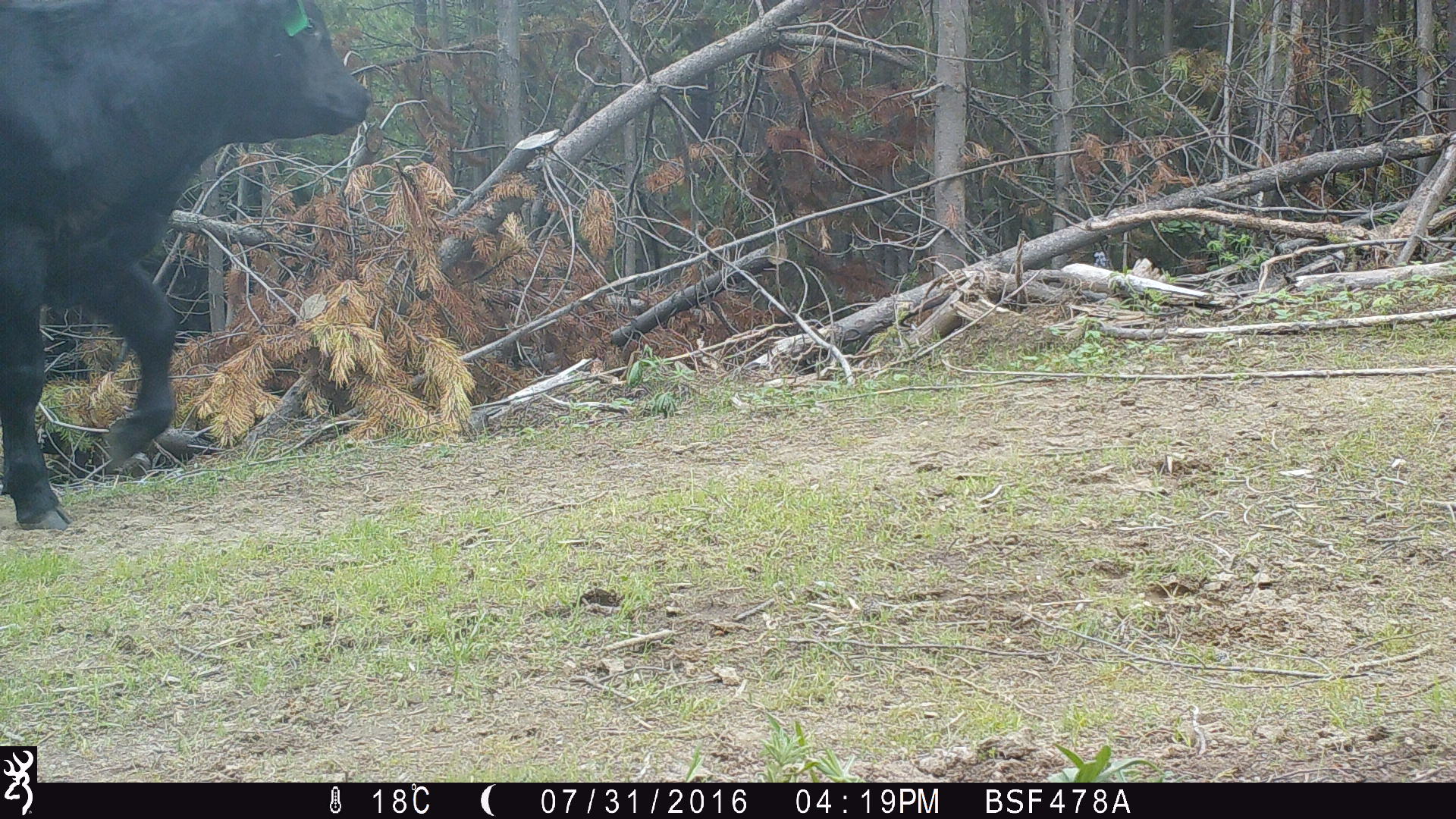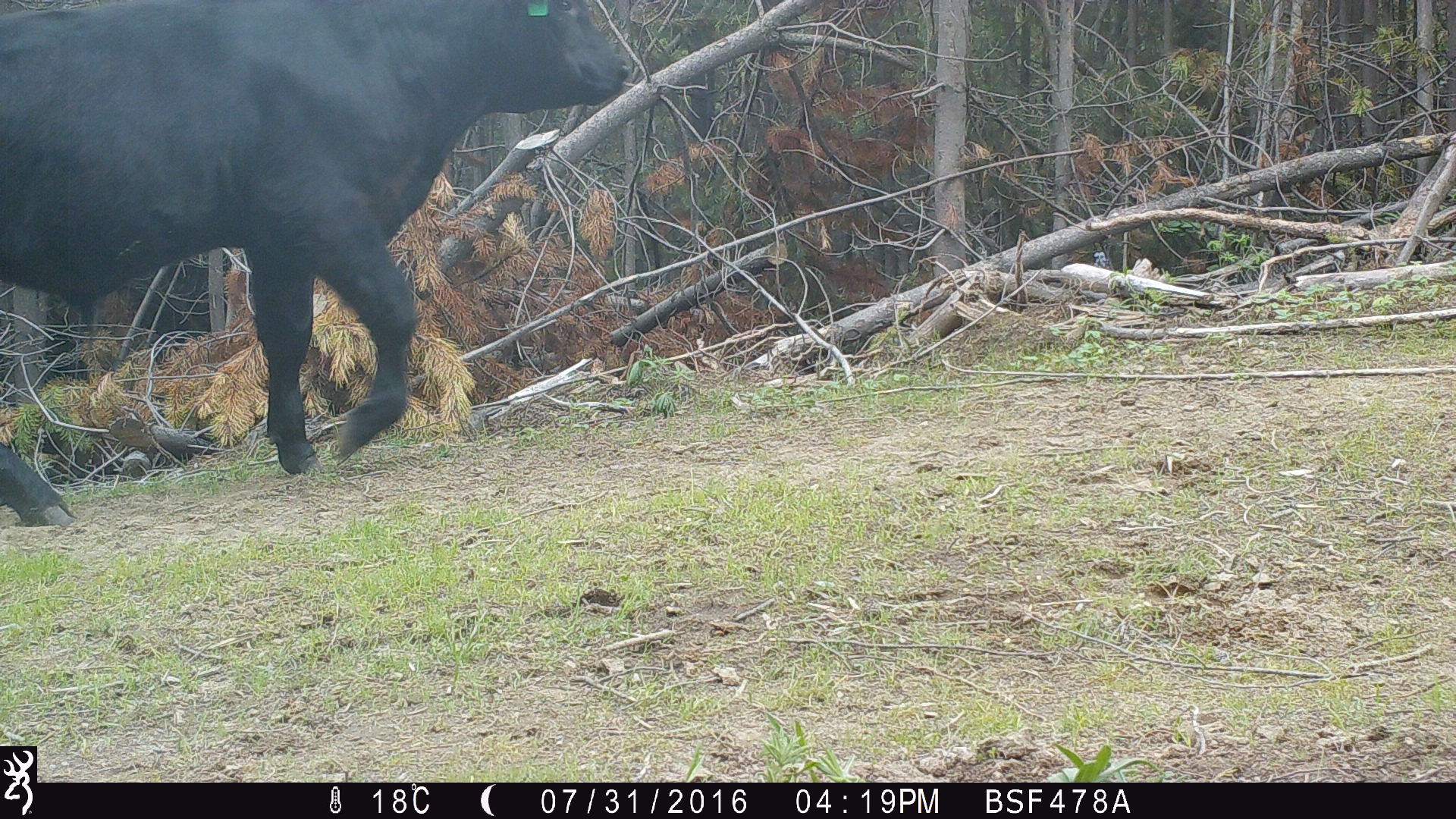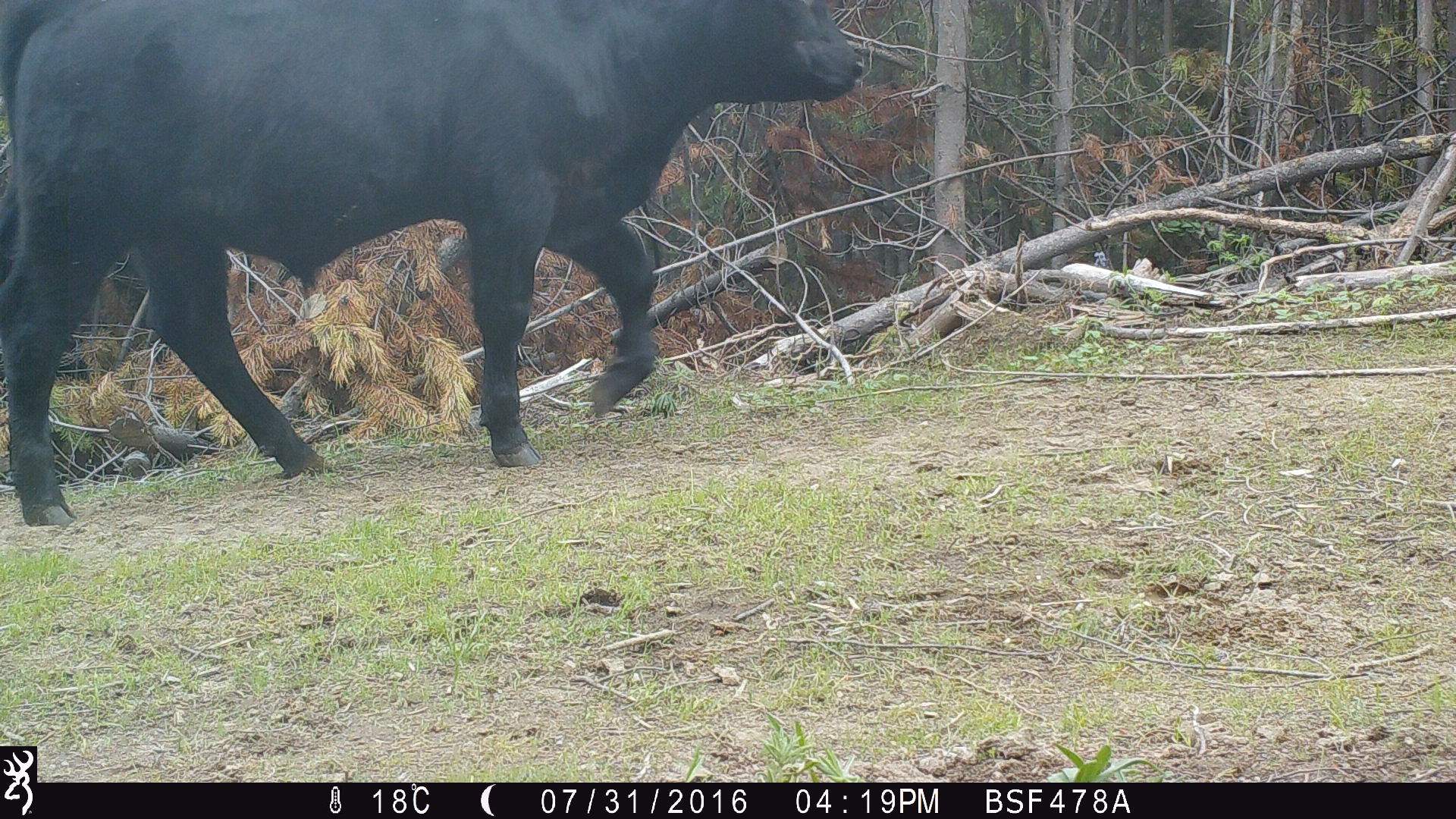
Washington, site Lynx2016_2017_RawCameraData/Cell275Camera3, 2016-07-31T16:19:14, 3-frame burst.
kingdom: Animalia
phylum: Chordata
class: Mammalia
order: Artiodactyla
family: Bovidae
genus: Bos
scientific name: Bos taurus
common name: domestic cattle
Domestic cattle (Bos taurus). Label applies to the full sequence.